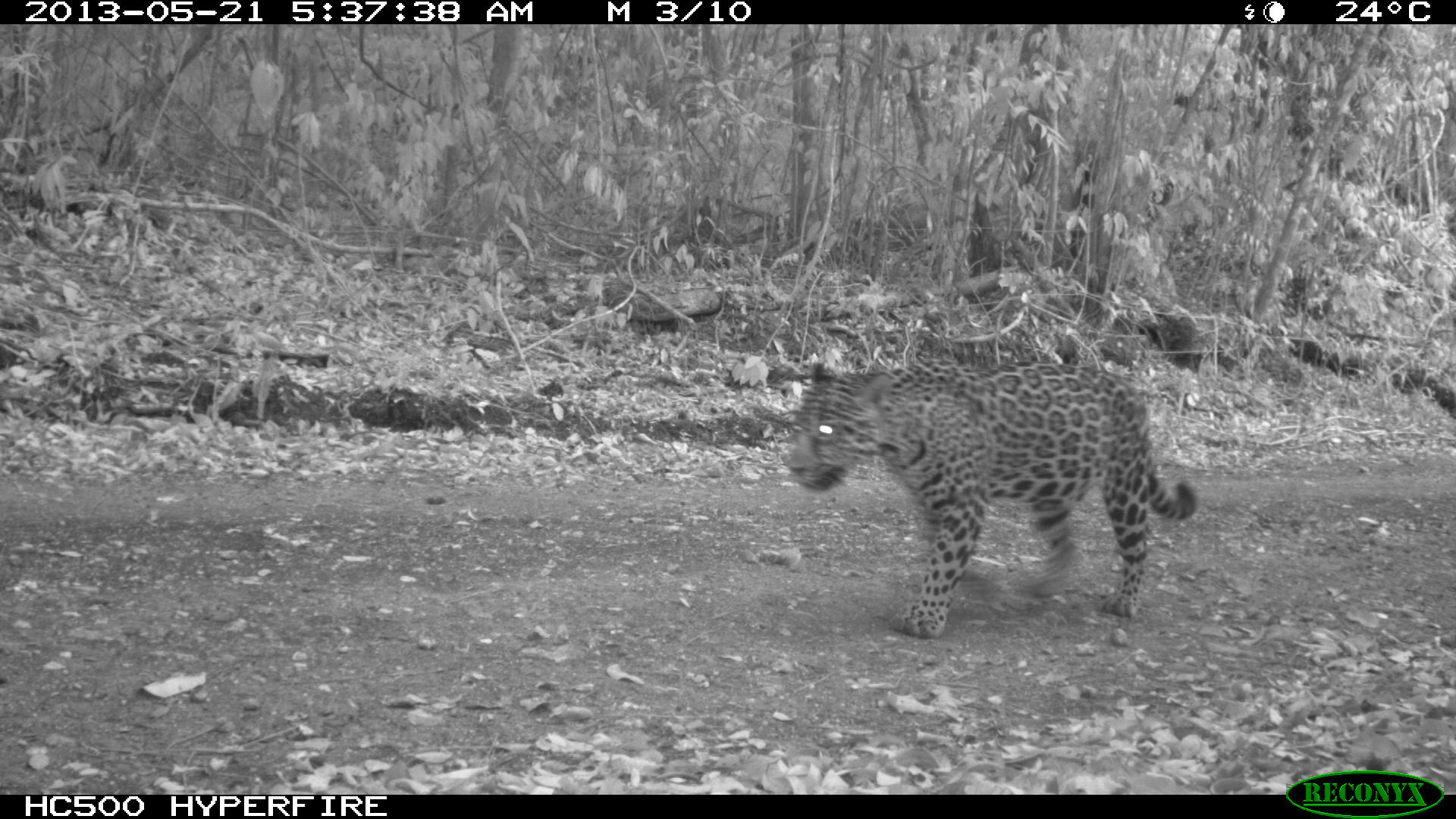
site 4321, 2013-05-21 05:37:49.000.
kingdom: Animalia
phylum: Chordata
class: Mammalia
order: Carnivora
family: Felidae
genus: Panthera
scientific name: Panthera onca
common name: jaguar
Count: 1.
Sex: female.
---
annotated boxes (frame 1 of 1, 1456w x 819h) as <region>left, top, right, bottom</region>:
panthera onca: <region>781, 356, 1197, 639</region>